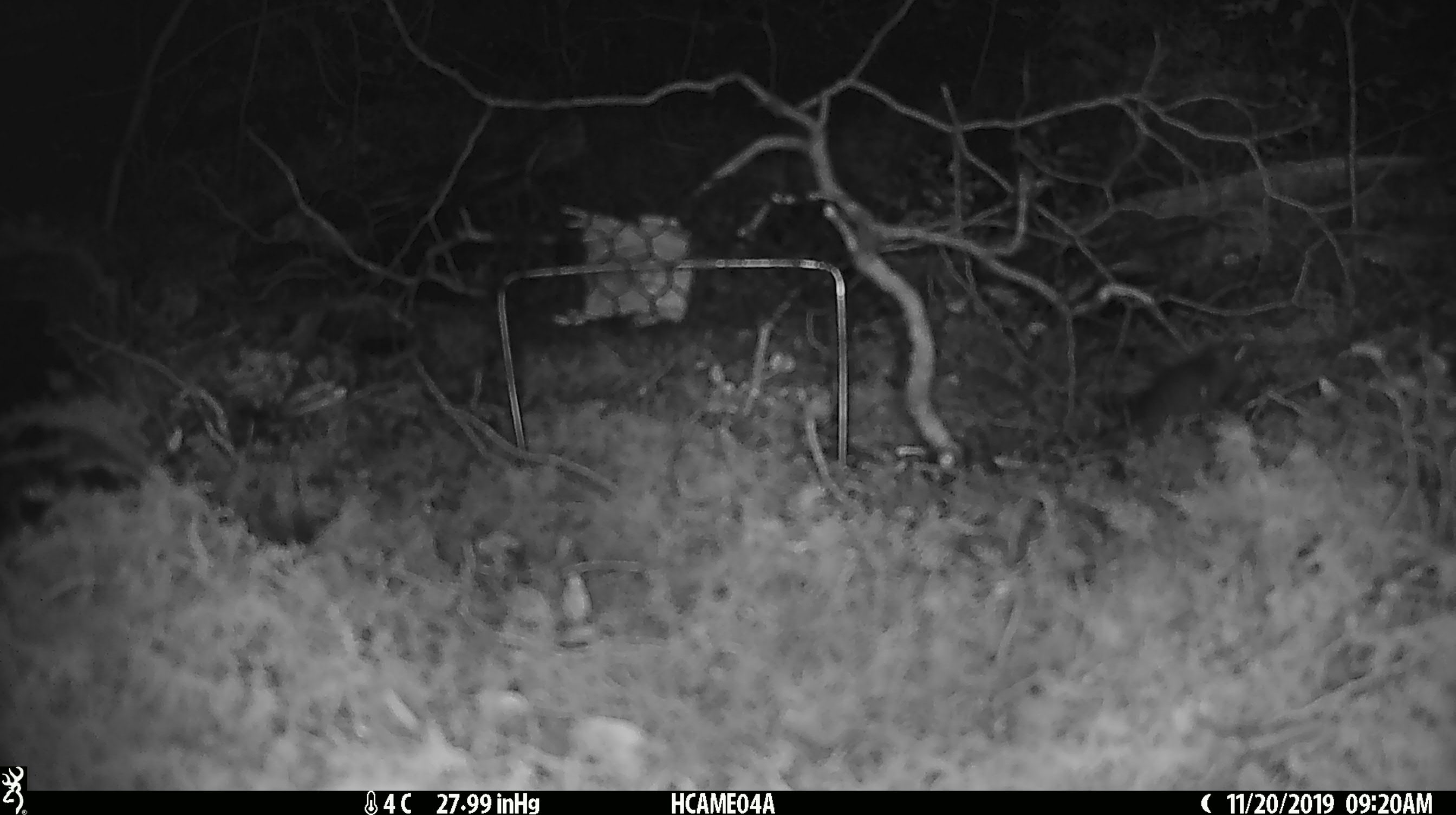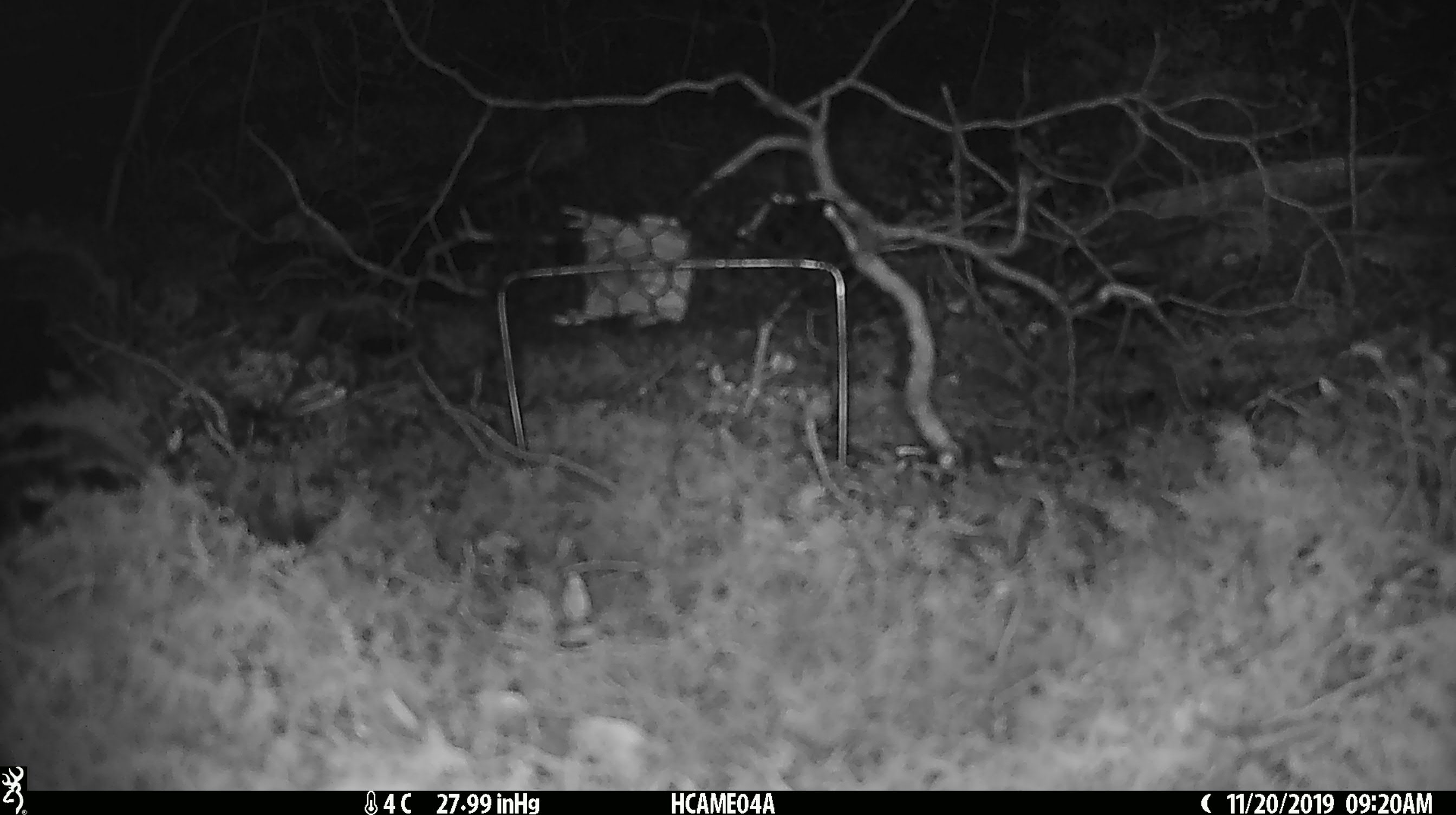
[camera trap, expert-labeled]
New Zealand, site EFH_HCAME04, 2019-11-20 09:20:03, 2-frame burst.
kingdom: Animalia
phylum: Chordata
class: Mammalia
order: Rodentia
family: Muridae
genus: Mus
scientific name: Mus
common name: mouse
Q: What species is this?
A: Mouse (Mus).